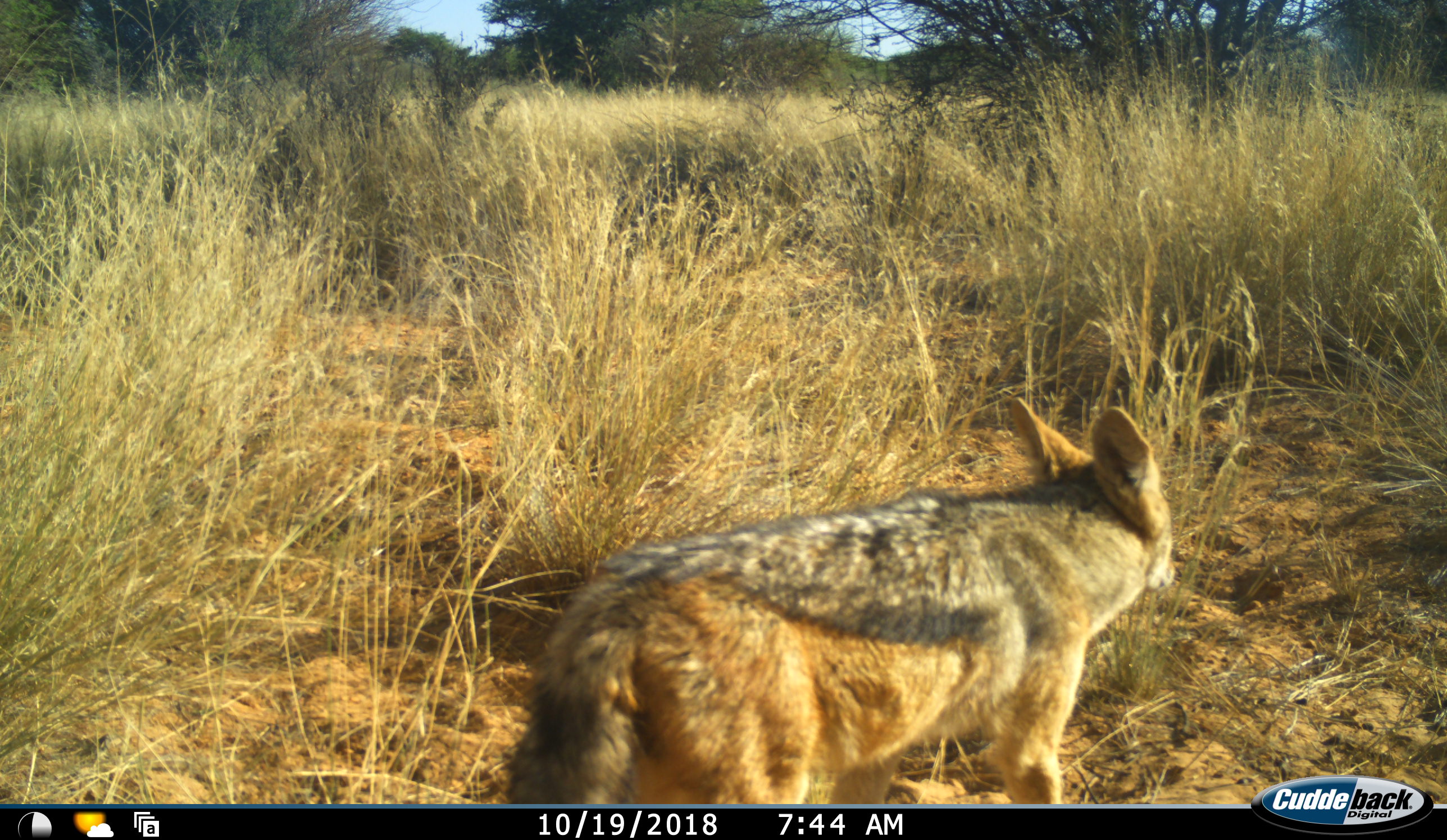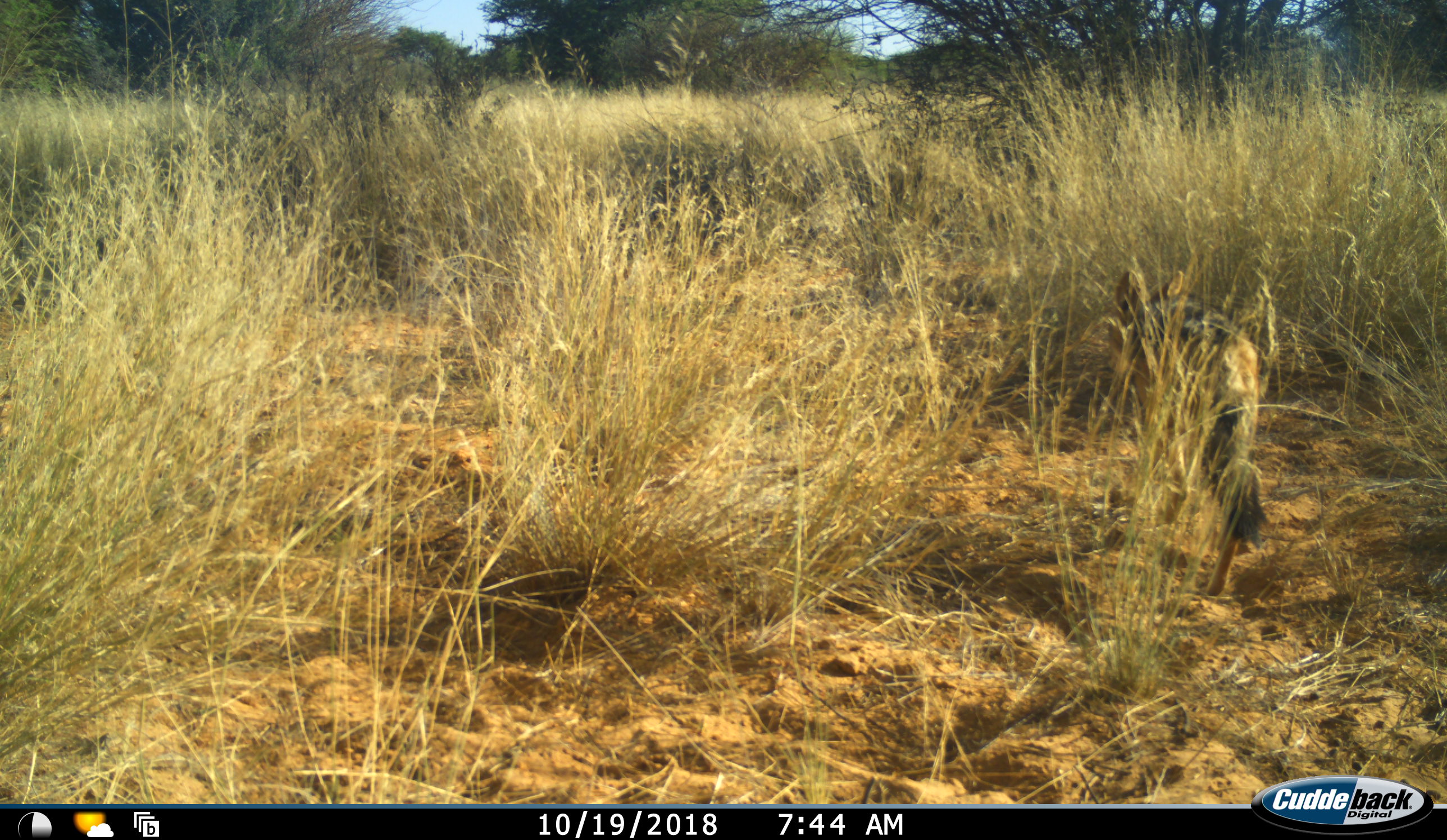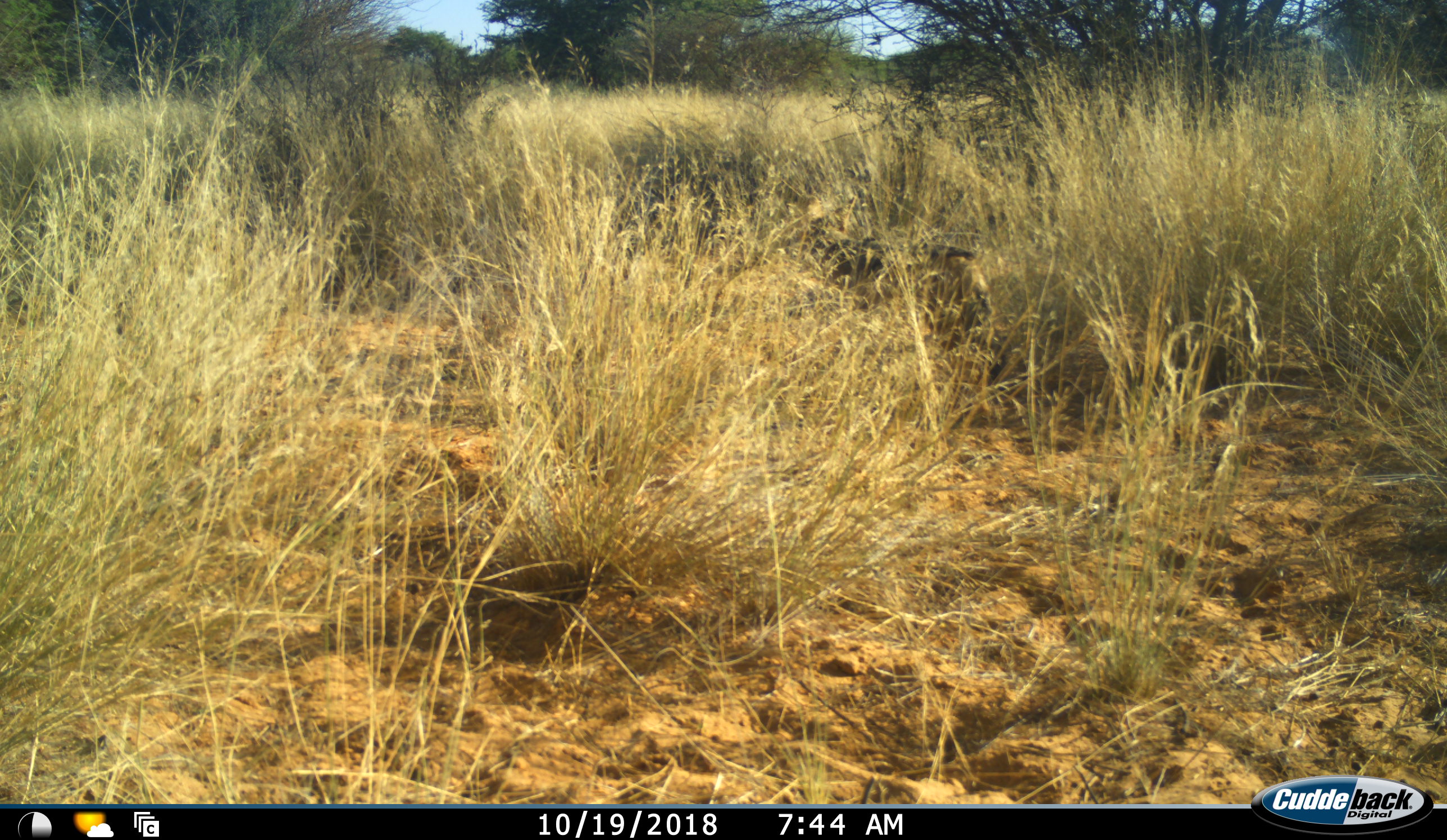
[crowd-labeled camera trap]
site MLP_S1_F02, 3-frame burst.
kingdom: Animalia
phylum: Chordata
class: Mammalia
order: Carnivora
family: Canidae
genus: Lupulella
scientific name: Lupulella mesomelas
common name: black-backed jackal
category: jackalblackbacked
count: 1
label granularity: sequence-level